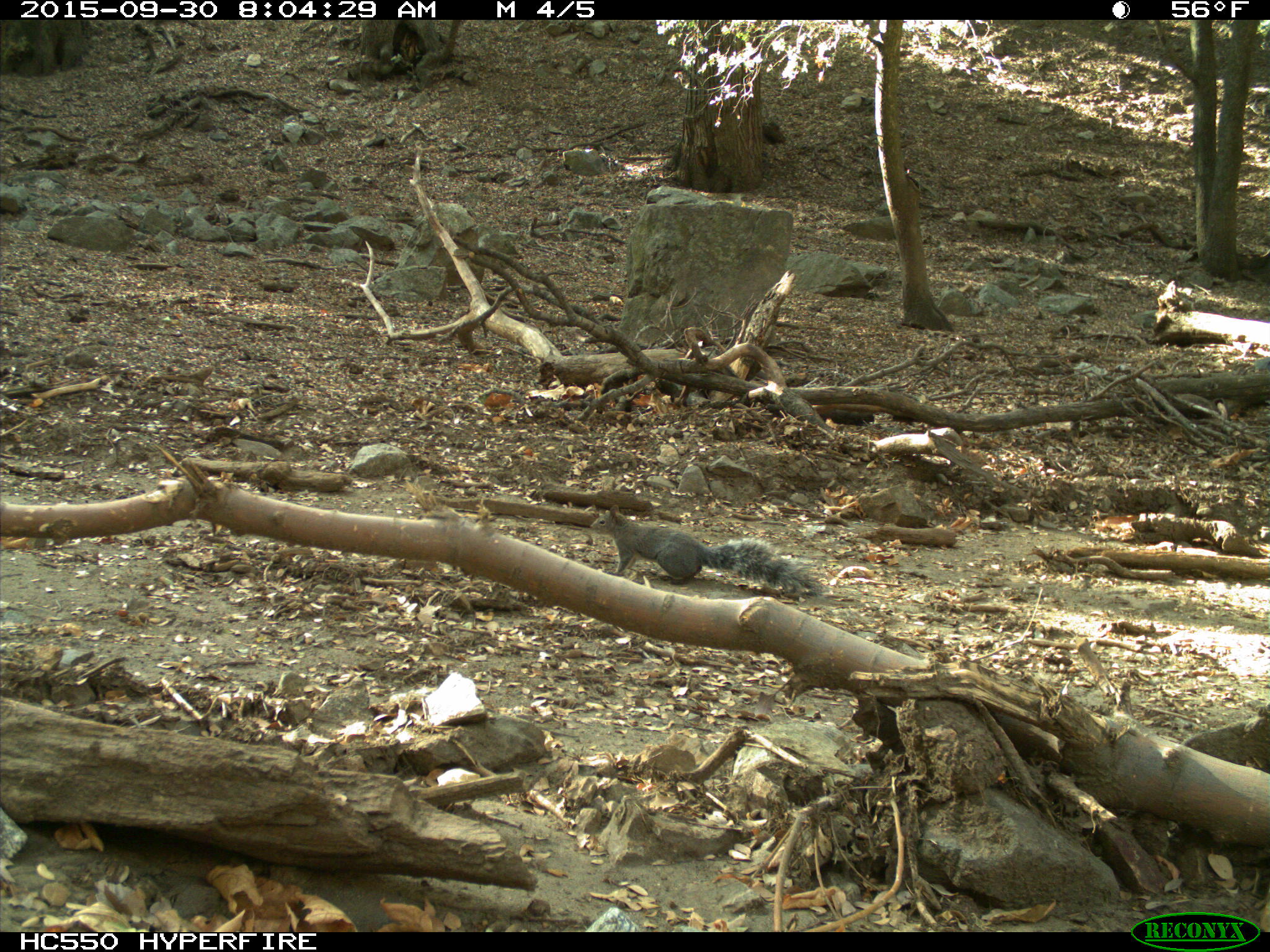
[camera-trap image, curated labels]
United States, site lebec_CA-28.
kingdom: Animalia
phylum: Chordata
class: Mammalia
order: Rodentia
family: Sciuridae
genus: Sciurus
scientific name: Sciurus carolinensis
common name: eastern gray squirrel